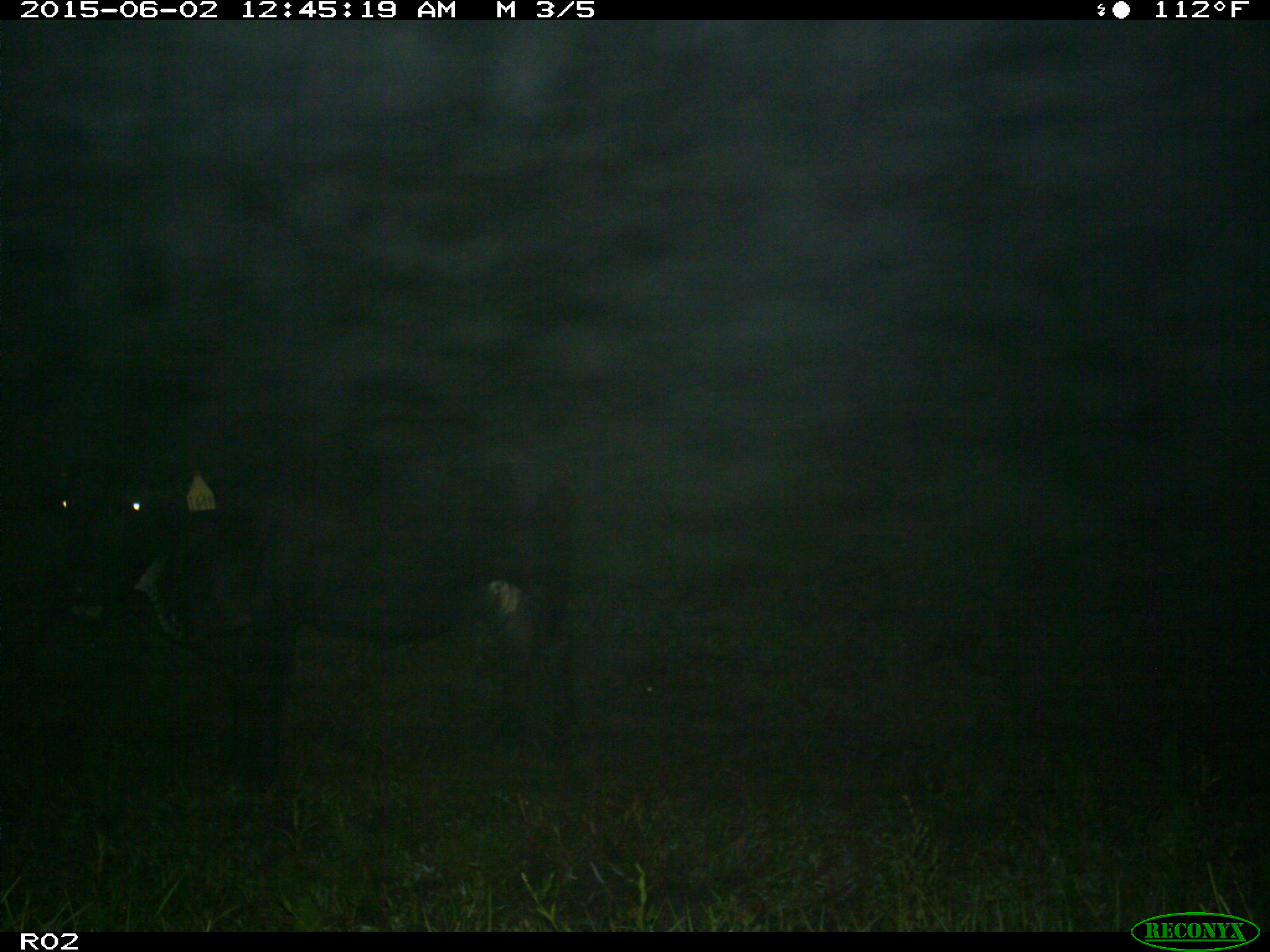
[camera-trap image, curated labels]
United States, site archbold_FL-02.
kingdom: Animalia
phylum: Chordata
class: Mammalia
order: Artiodactyla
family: Bovidae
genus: Bos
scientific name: Bos taurus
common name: domestic cow